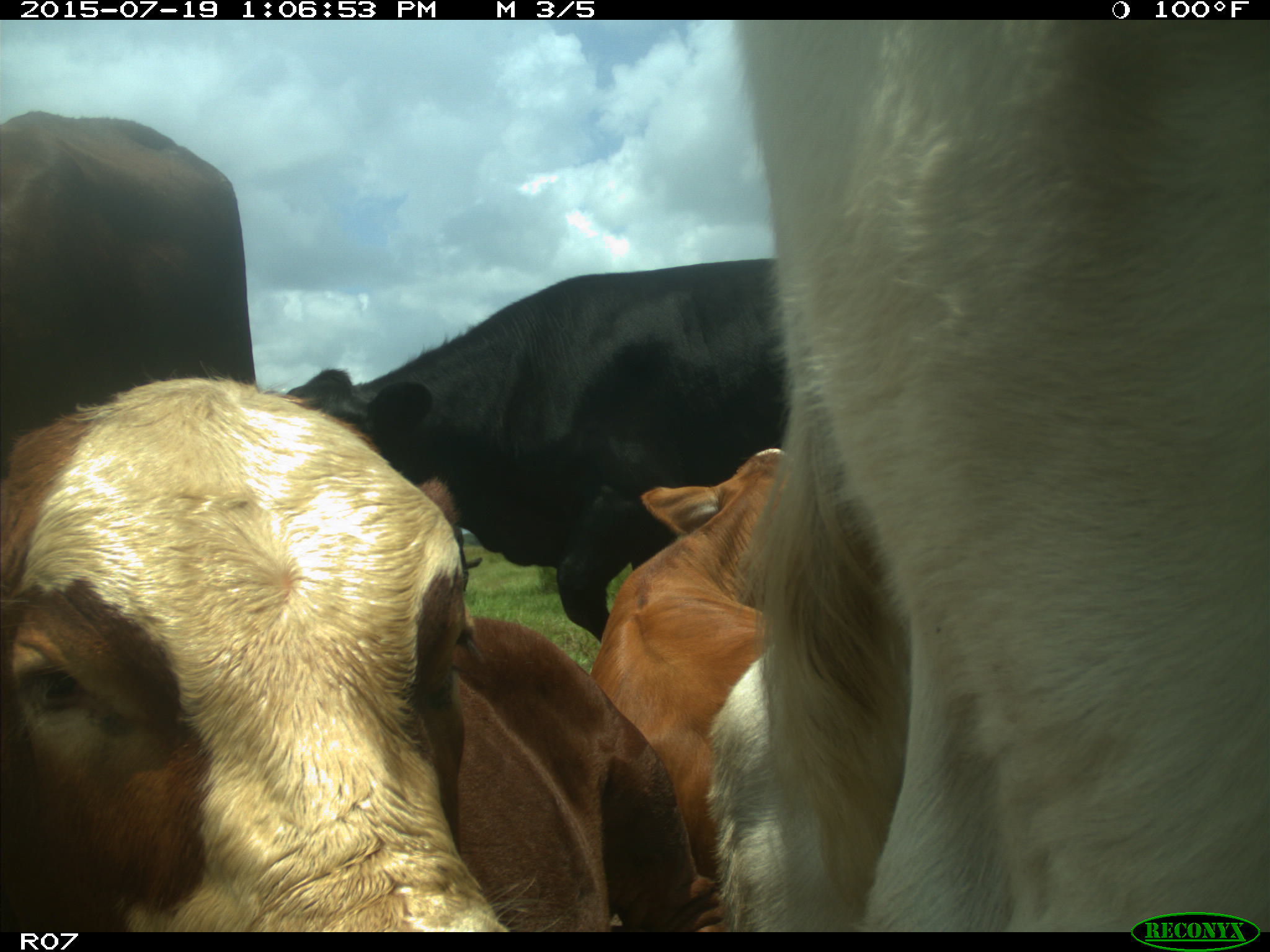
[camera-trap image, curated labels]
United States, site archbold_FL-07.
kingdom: Animalia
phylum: Chordata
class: Mammalia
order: Artiodactyla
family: Bovidae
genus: Bos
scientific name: Bos taurus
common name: domestic cow